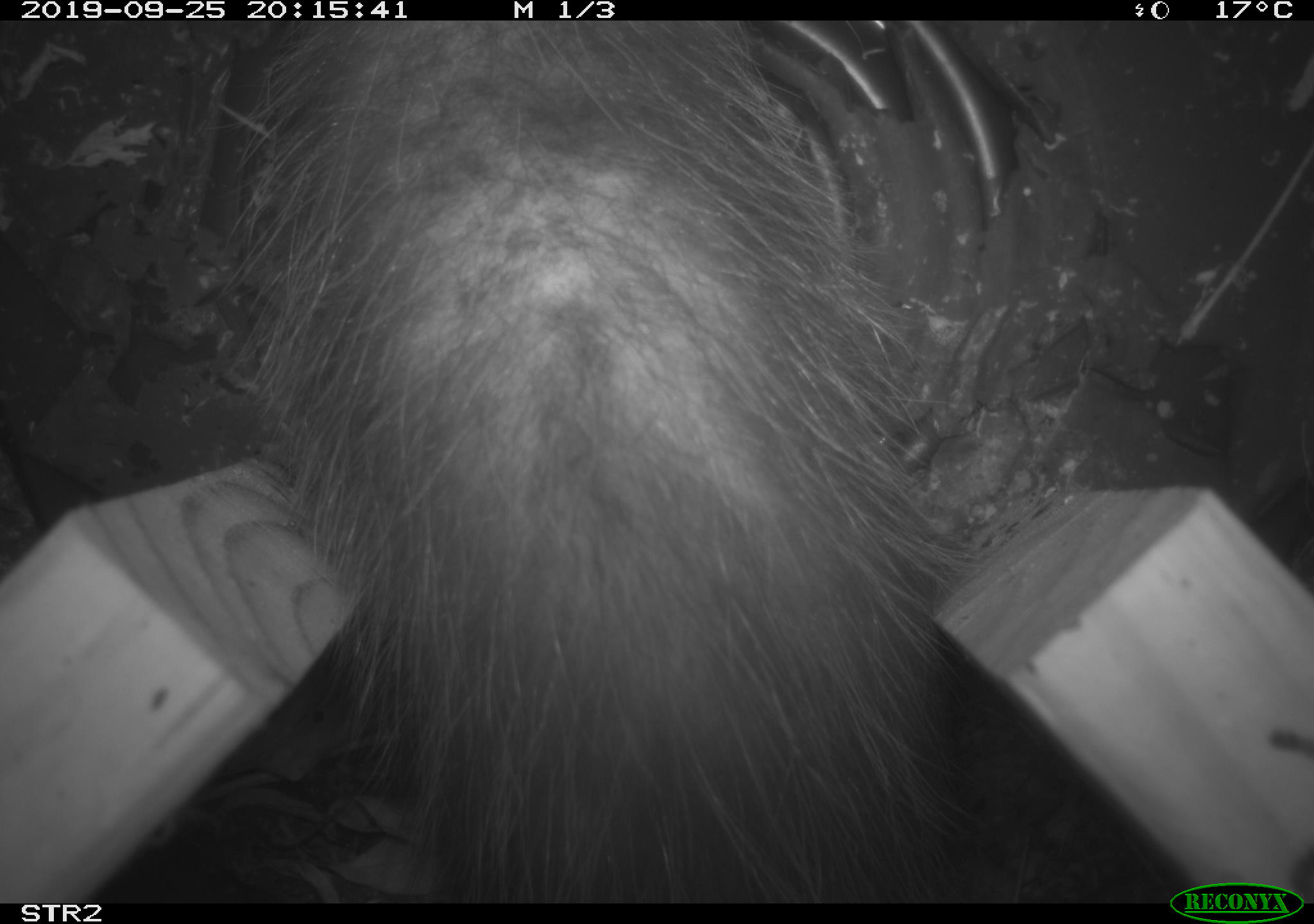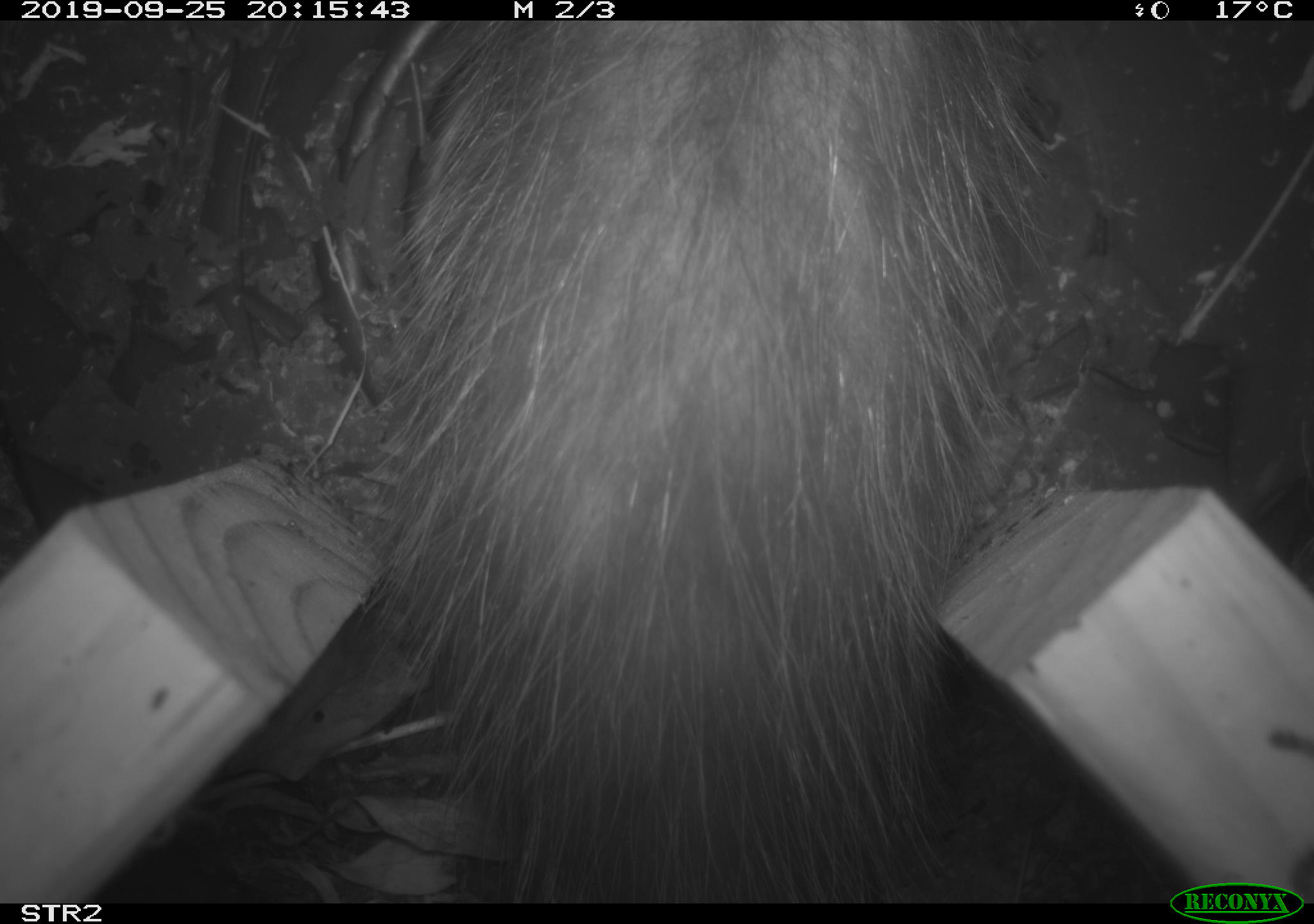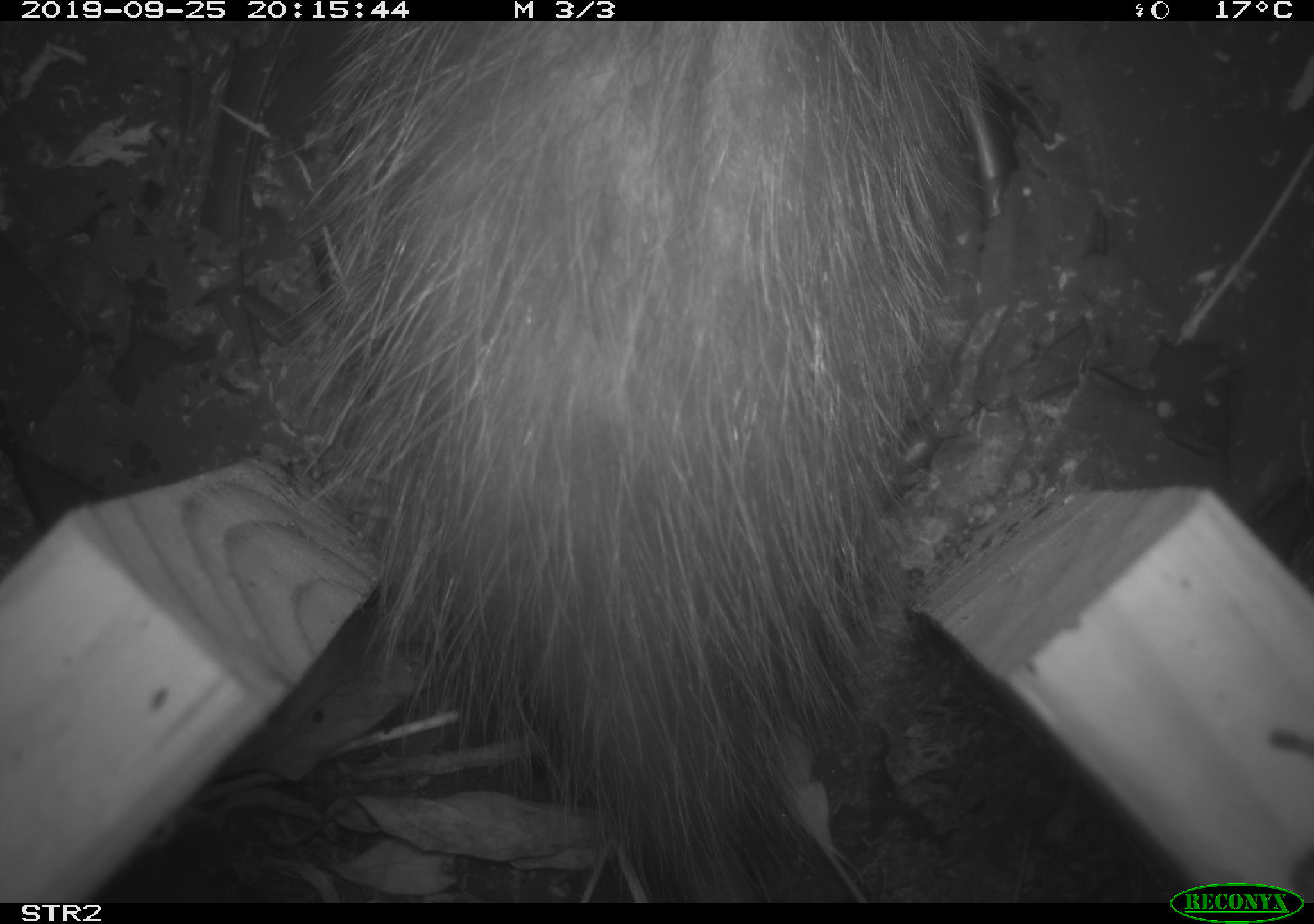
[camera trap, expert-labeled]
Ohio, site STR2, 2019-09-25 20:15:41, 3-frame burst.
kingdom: Animalia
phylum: Chordata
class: Mammalia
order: Didelphimorphia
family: Didelphidae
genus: Didelphis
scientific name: Didelphis virginiana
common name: virginia opossum